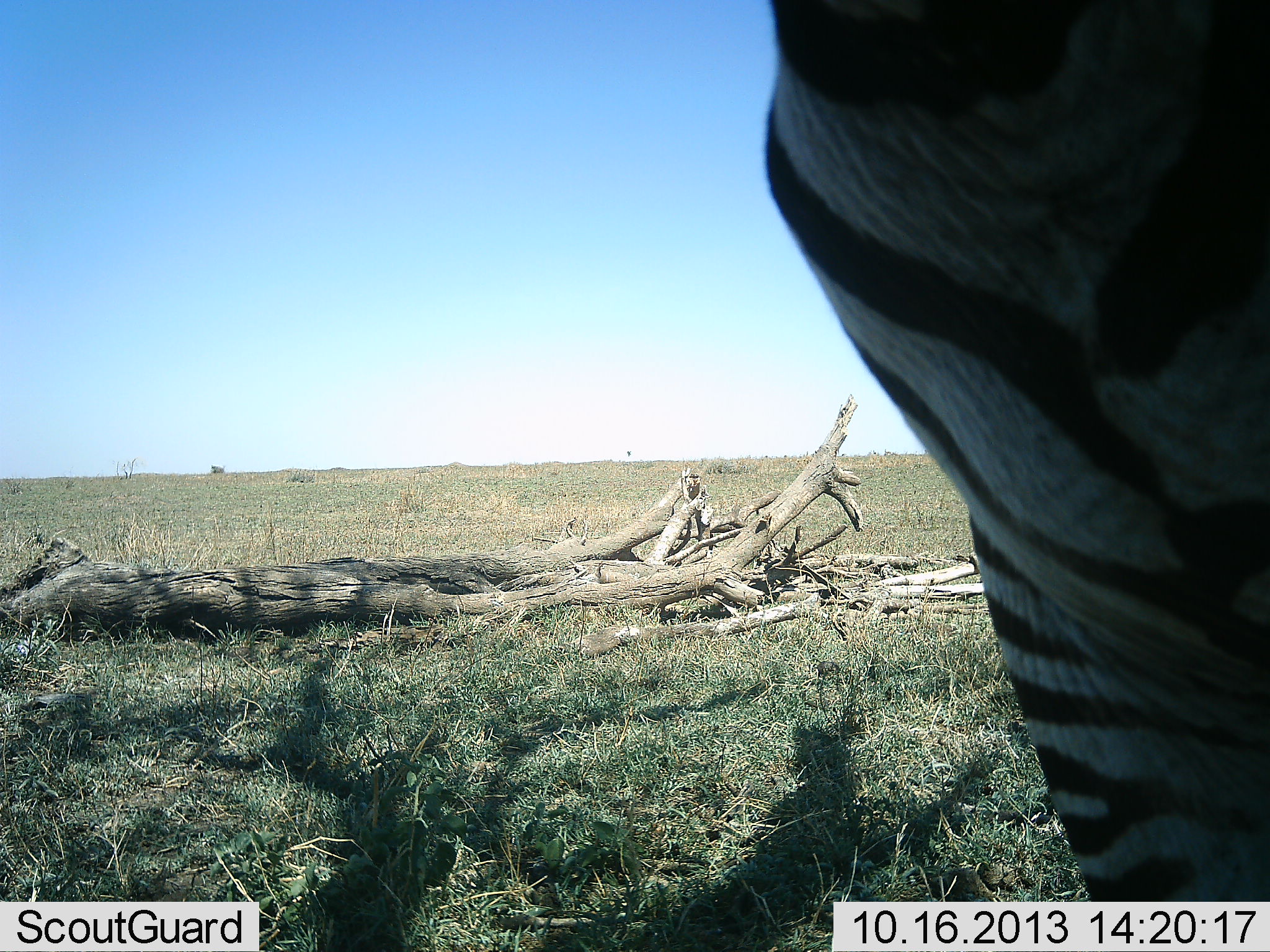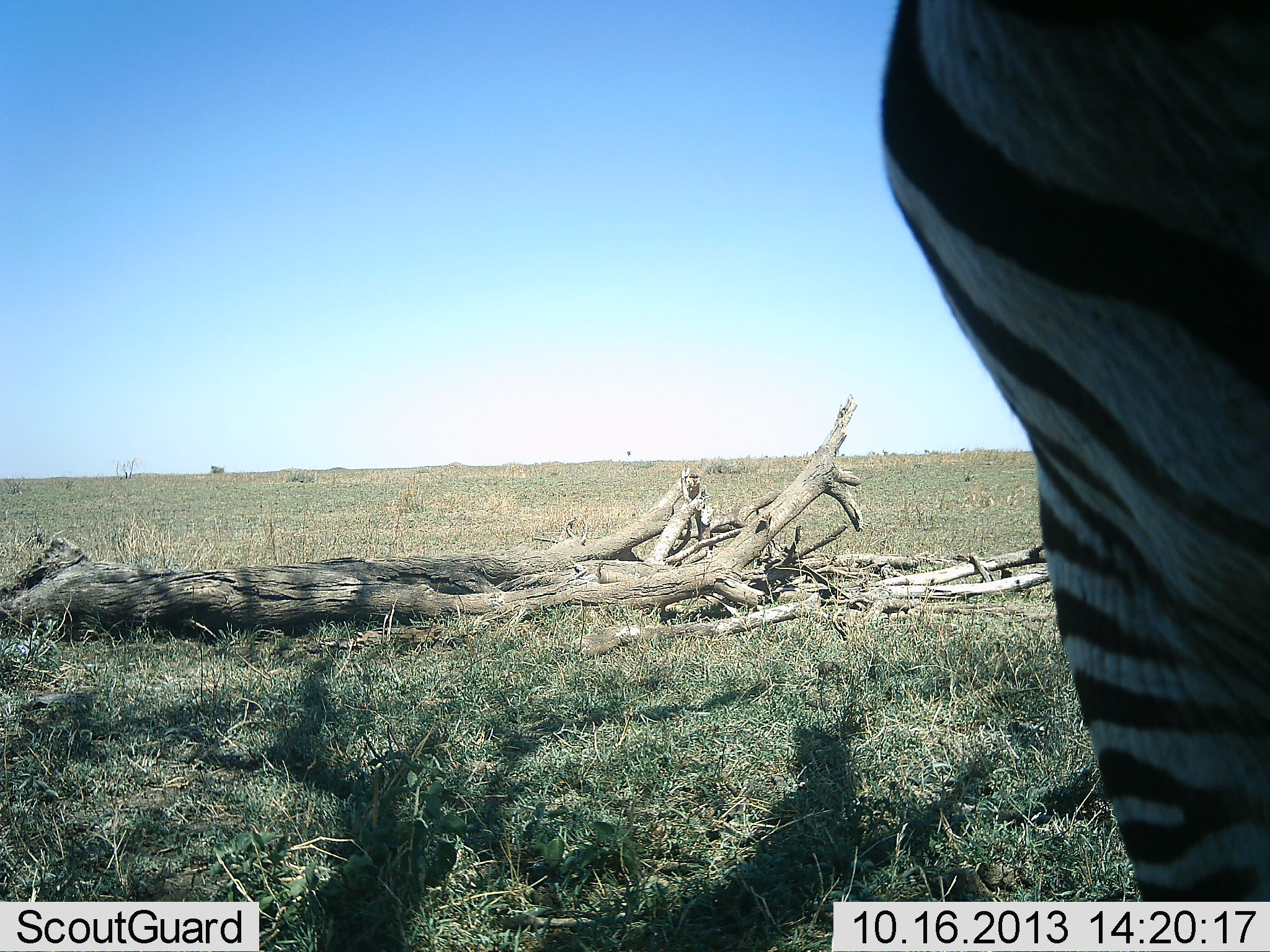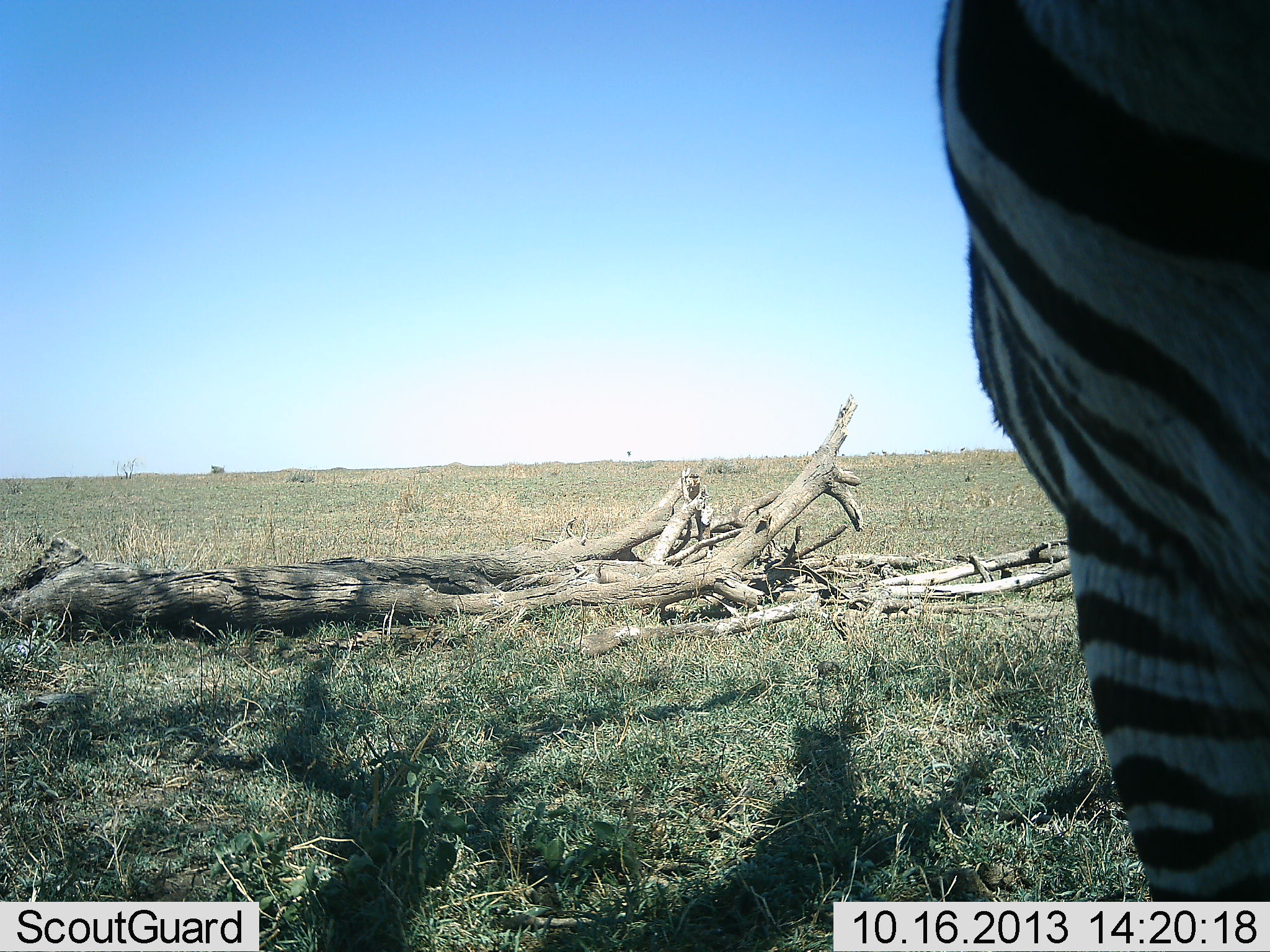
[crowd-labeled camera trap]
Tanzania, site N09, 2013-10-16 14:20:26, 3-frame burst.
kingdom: Animalia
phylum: Chordata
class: Mammalia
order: Perissodactyla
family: Equidae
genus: Equus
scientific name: Equus quagga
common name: plains zebra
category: zebra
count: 1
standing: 90%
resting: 0%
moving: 20%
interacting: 0%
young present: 0%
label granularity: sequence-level